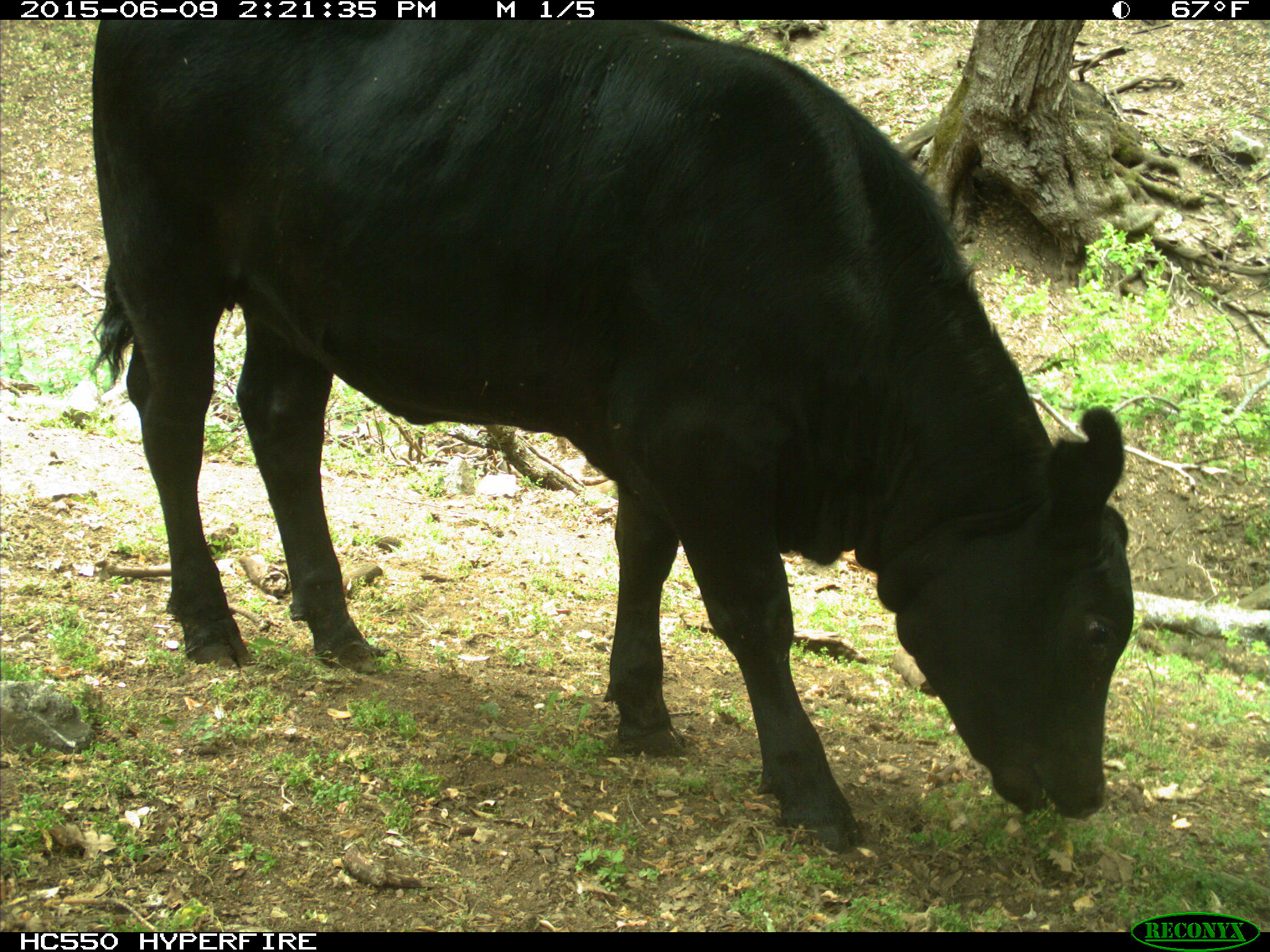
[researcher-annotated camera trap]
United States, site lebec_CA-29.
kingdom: Animalia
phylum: Chordata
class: Mammalia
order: Artiodactyla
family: Bovidae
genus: Bos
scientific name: Bos taurus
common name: domestic cow